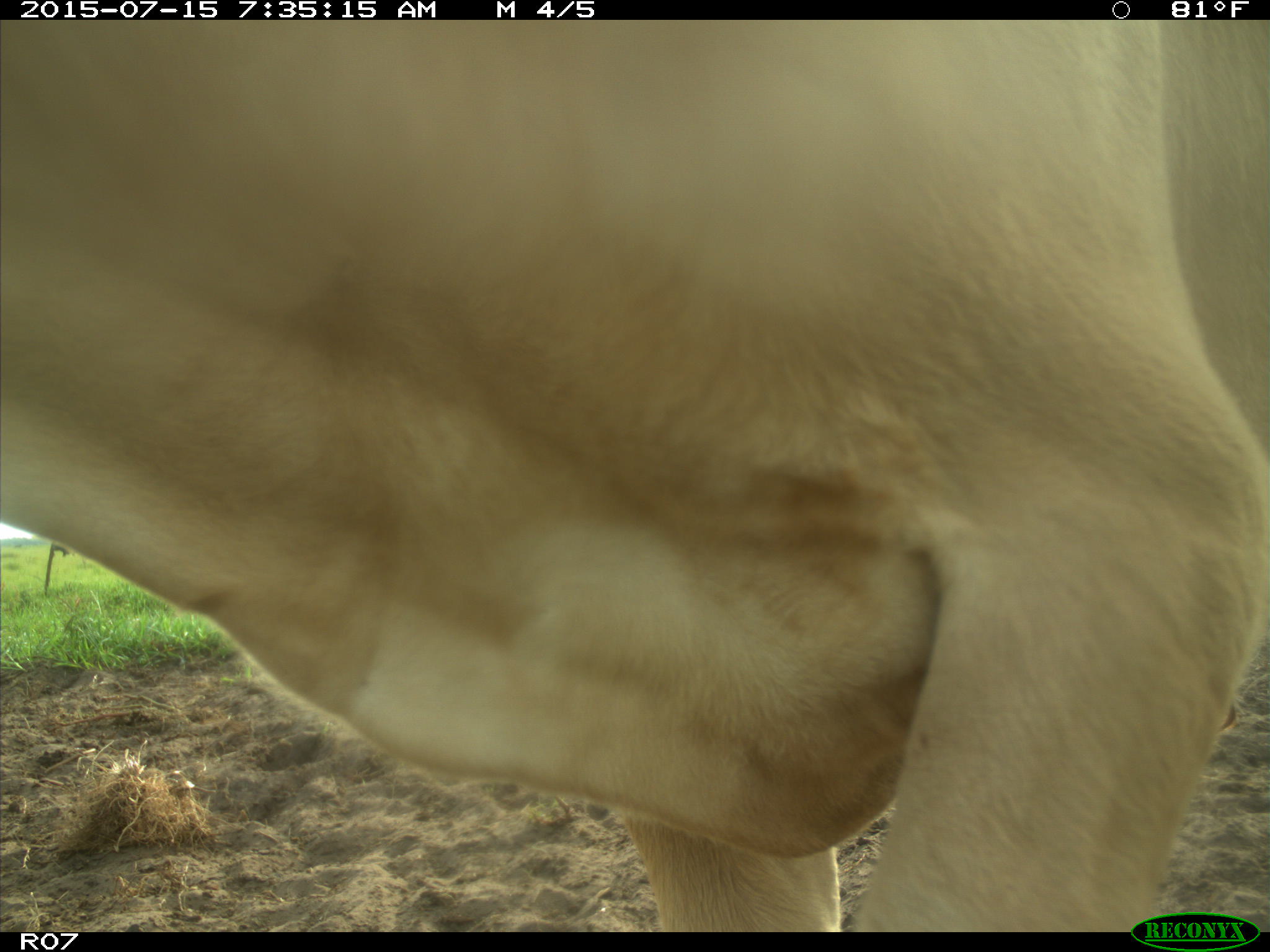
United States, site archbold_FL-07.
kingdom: Animalia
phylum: Chordata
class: Mammalia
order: Artiodactyla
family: Bovidae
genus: Bos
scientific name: Bos taurus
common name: domestic cow